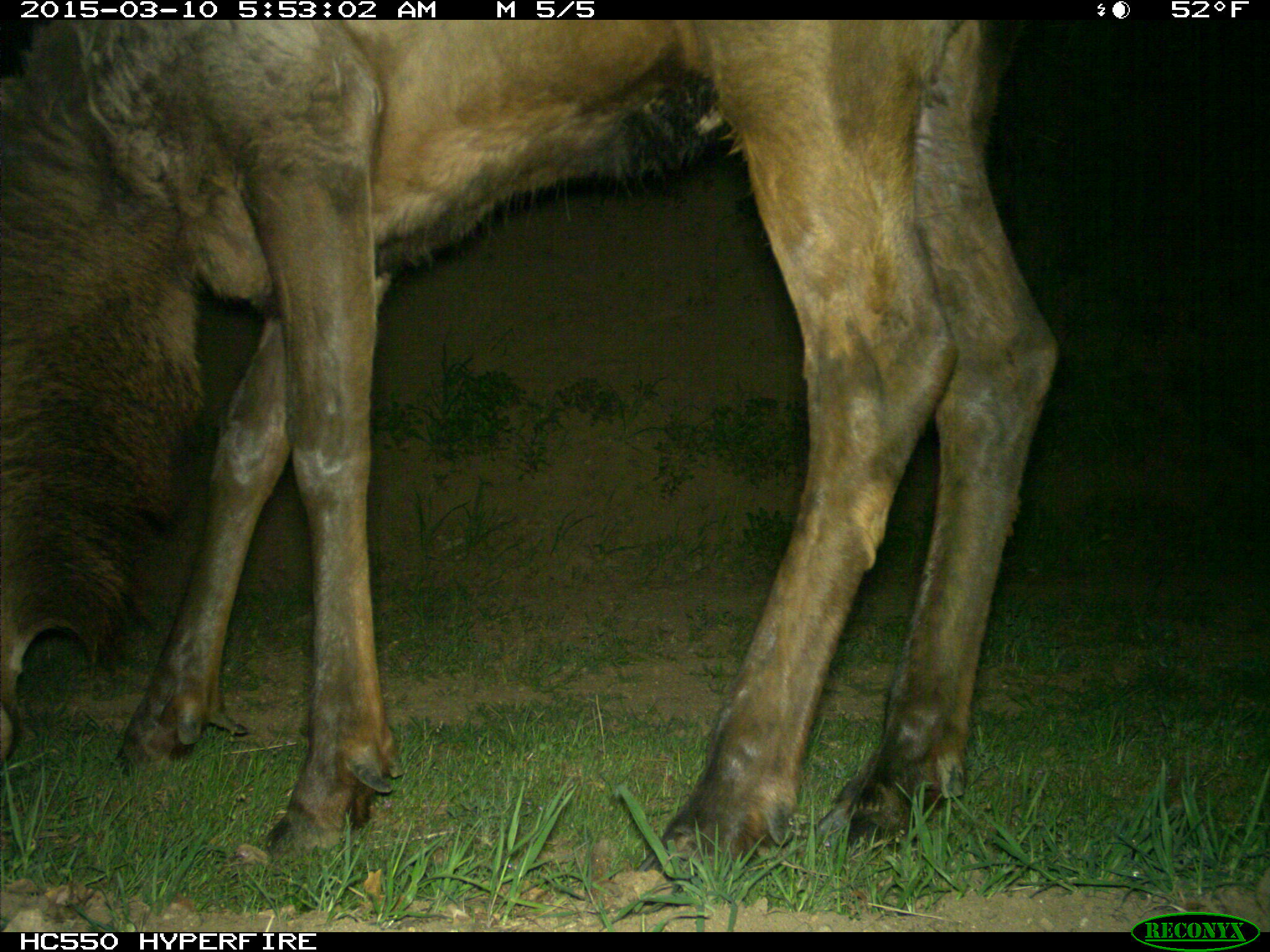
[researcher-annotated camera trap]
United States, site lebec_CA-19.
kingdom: Animalia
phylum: Chordata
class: Mammalia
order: Artiodactyla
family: Cervidae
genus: Cervus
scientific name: Cervus canadensis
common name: elk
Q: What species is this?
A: Cervus canadensis (elk).